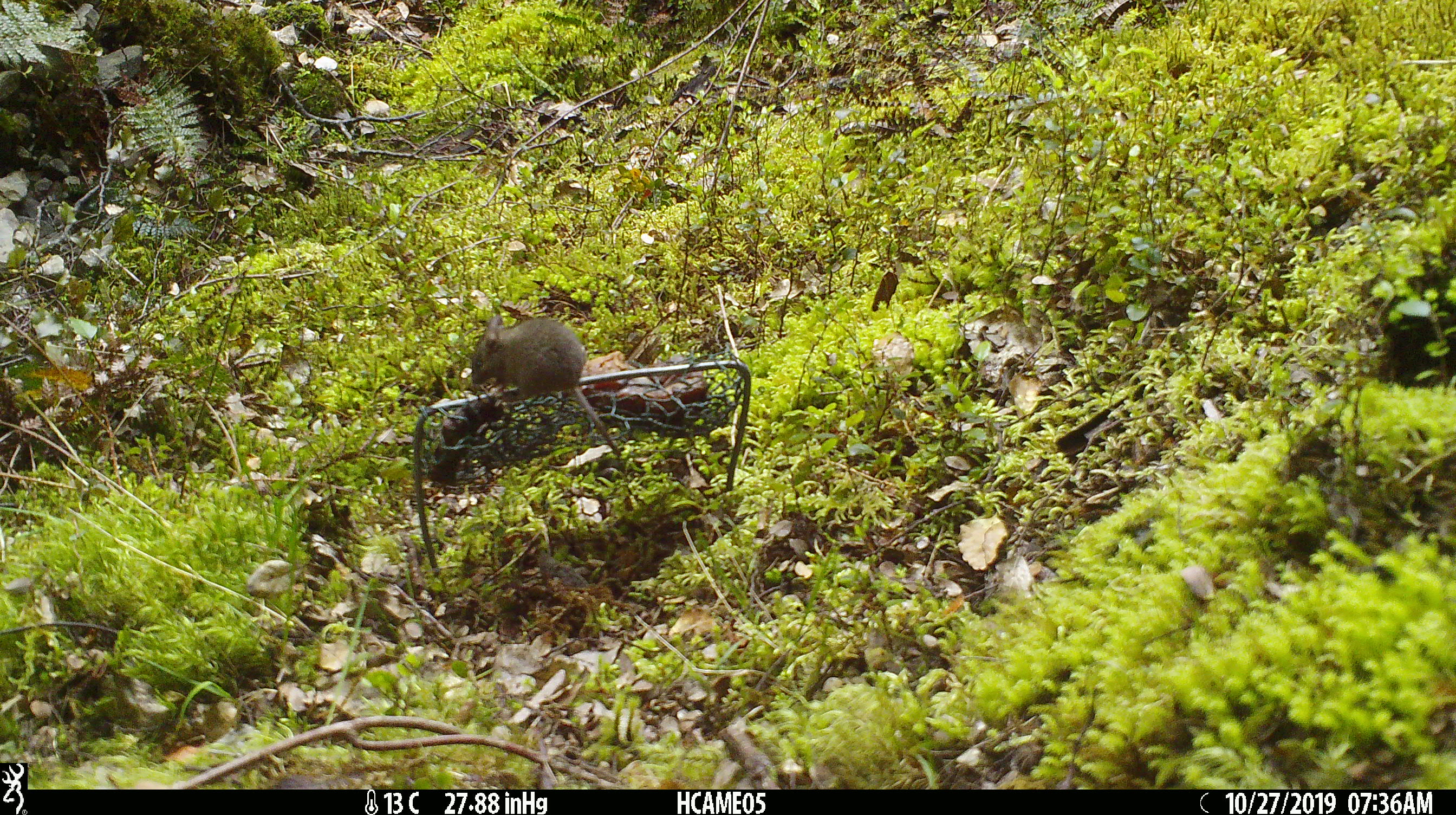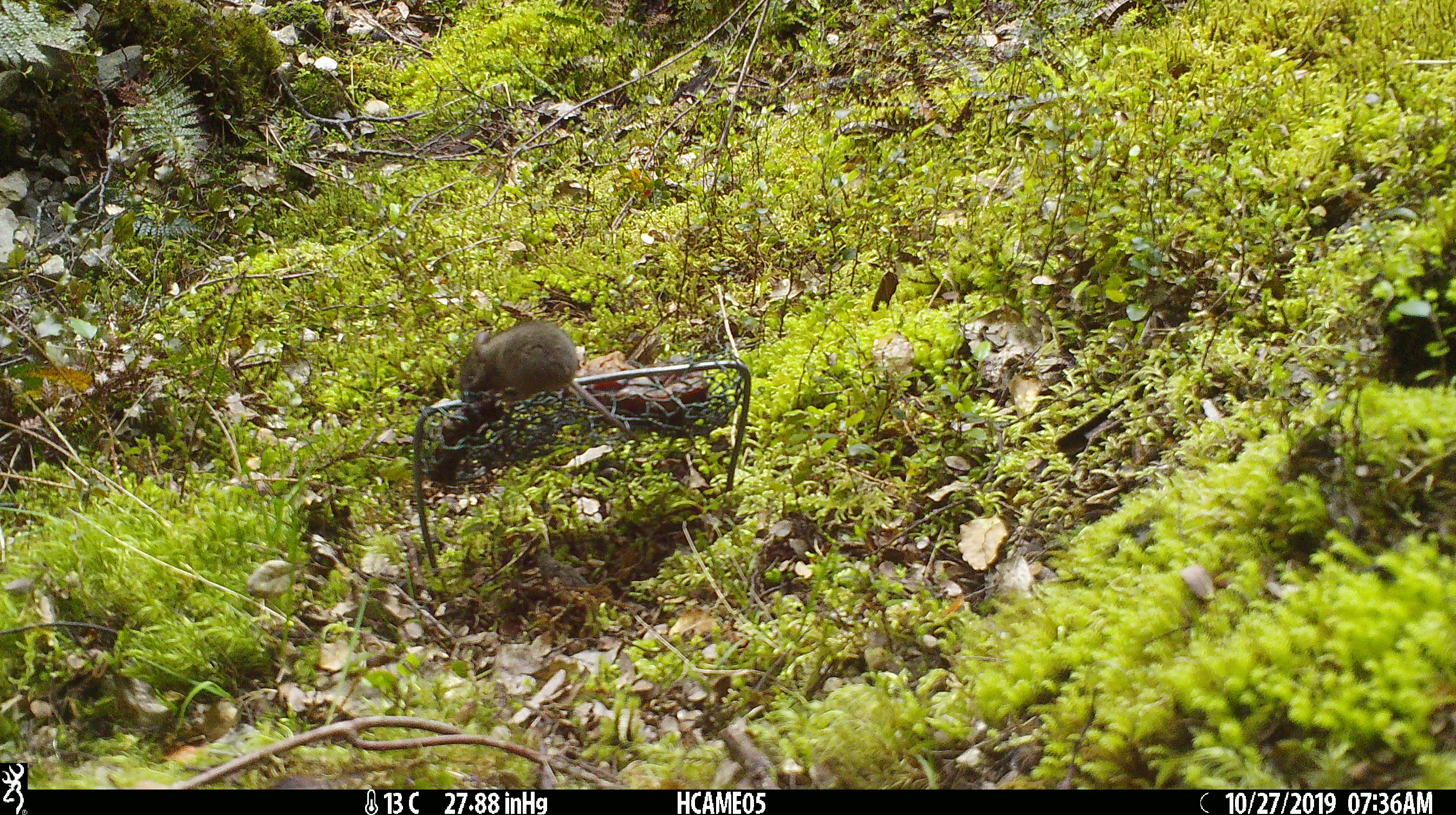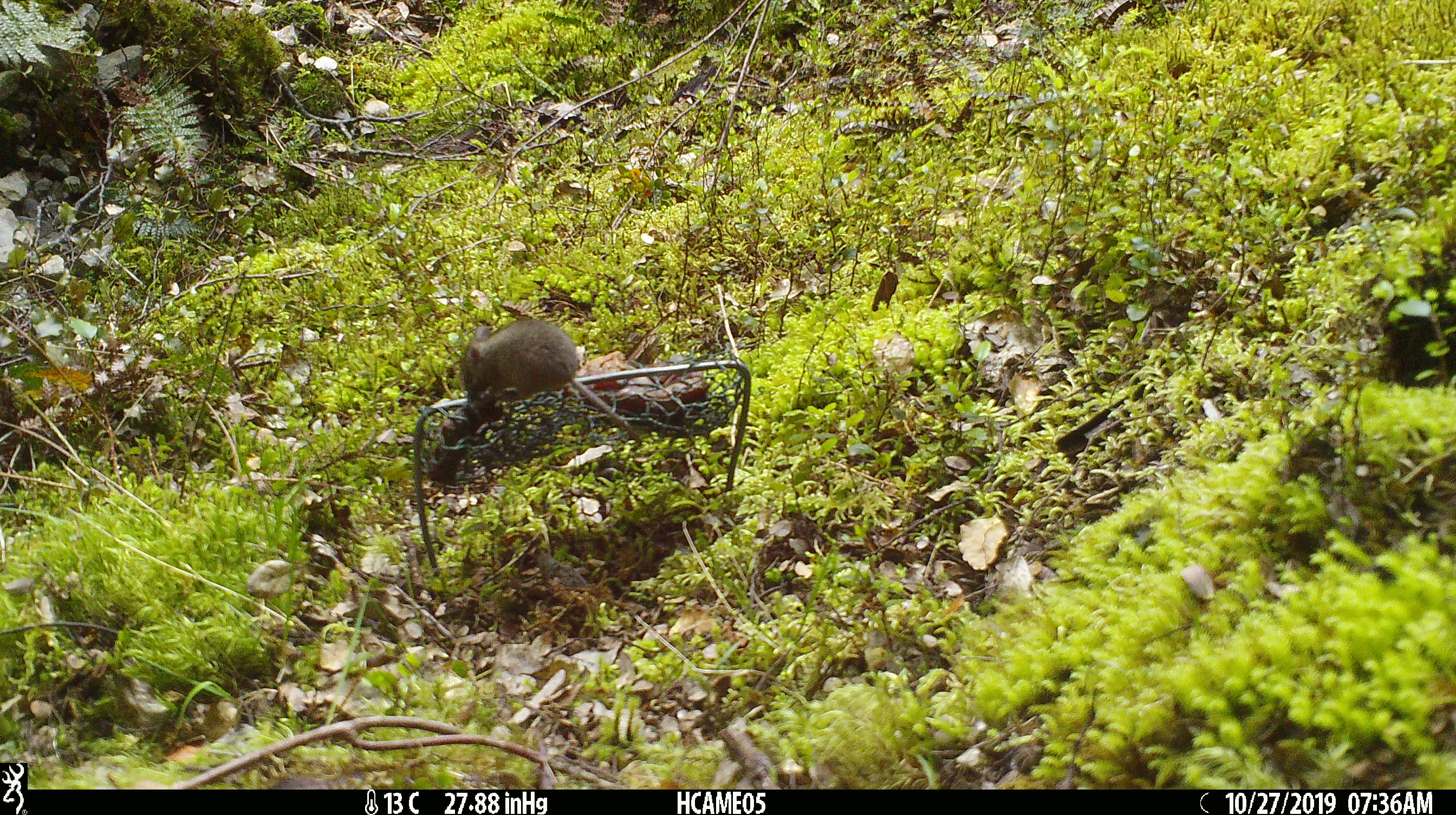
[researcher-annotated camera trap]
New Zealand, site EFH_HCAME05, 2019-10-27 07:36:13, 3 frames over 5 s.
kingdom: Animalia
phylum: Chordata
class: Mammalia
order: Rodentia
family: Muridae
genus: Mus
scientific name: Mus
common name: mouse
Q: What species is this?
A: Mouse (Mus).